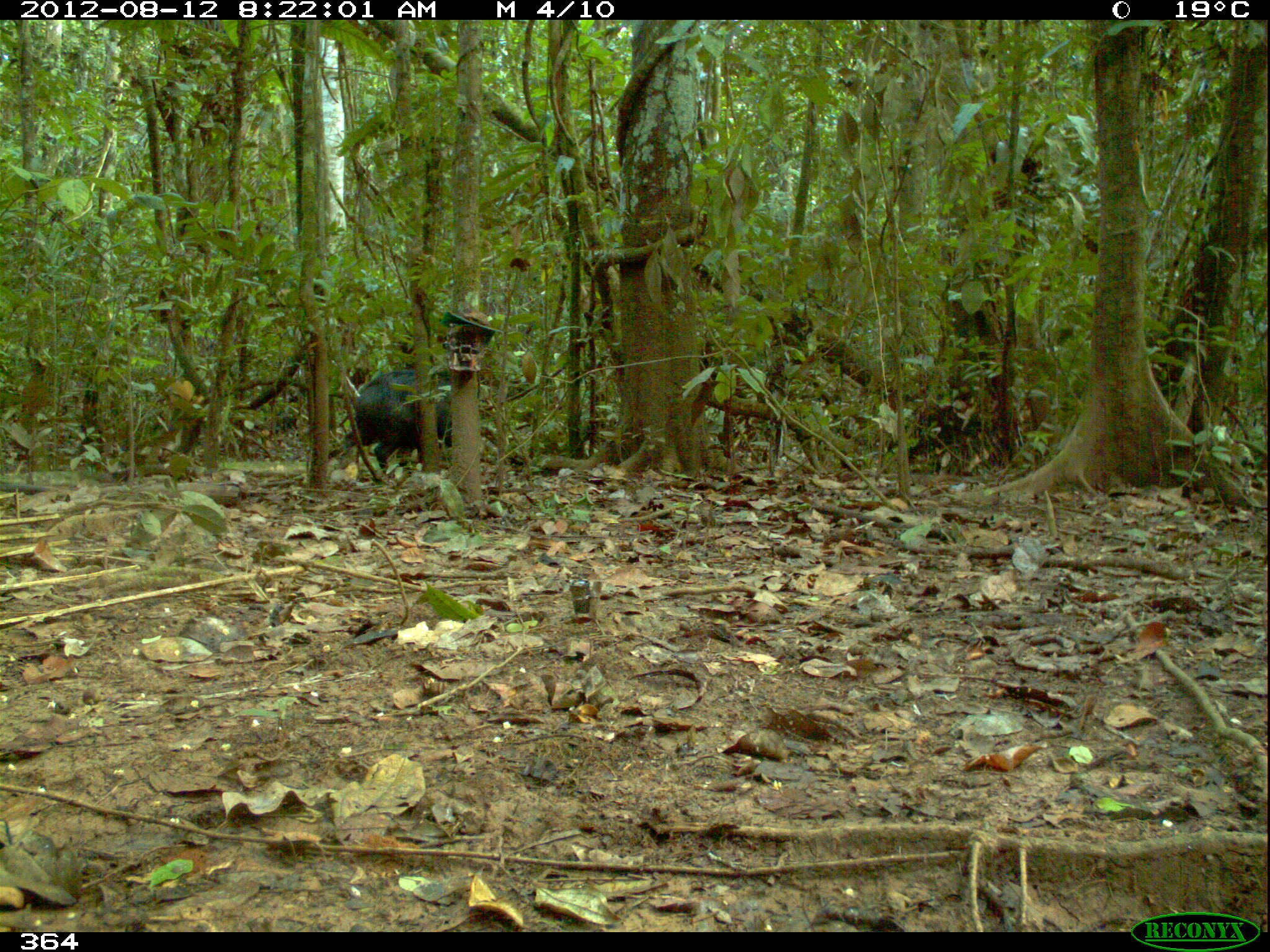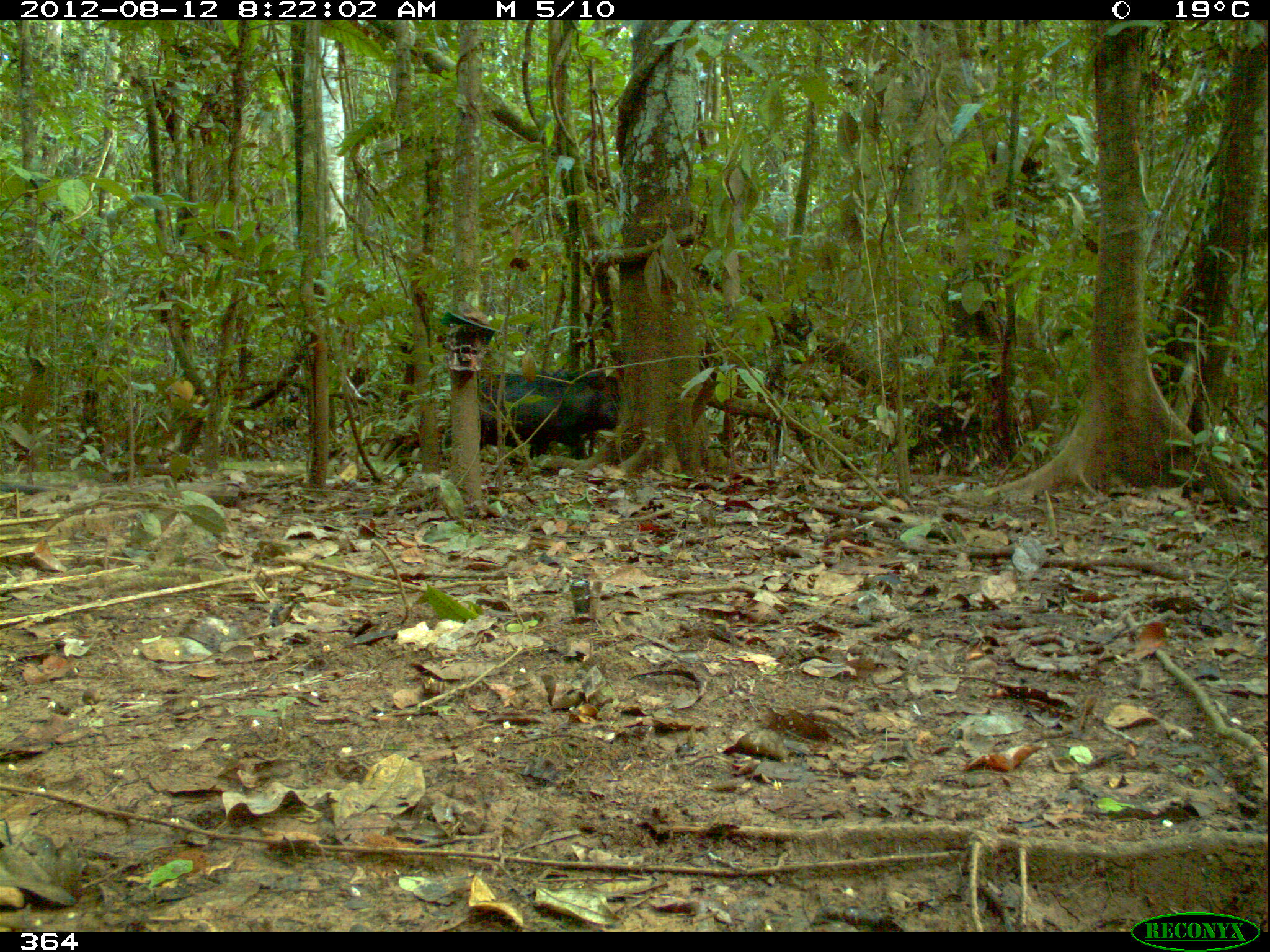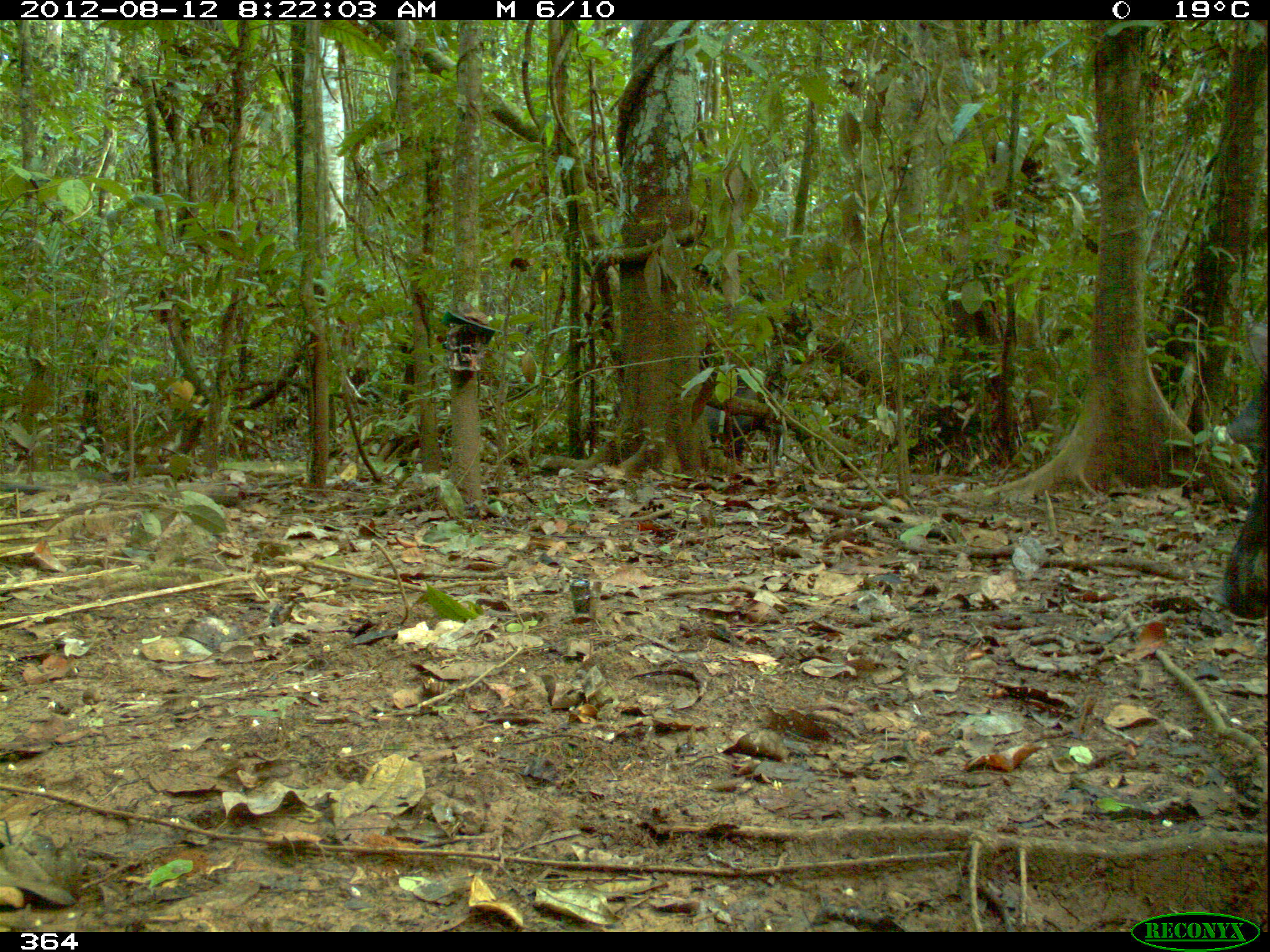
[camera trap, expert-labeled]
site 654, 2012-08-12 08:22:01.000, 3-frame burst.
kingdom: Animalia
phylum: Chordata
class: Mammalia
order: Artiodactyla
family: Tayassuidae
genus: Tayassu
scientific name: Tayassu pecari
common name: white-lipped peccary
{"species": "Tayassu pecari (white-lipped peccary)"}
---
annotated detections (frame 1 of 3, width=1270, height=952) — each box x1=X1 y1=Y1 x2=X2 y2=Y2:
tayassu pecari: x1=328 y1=370 x2=453 y2=478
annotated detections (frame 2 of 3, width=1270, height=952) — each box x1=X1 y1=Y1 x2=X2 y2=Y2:
tayassu pecari: x1=382 y1=370 x2=620 y2=469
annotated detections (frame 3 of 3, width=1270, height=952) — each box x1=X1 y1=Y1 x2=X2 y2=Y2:
tayassu pecari: x1=1220 y1=332 x2=1267 y2=629; x1=694 y1=364 x2=783 y2=461; x1=1227 y1=361 x2=1262 y2=450